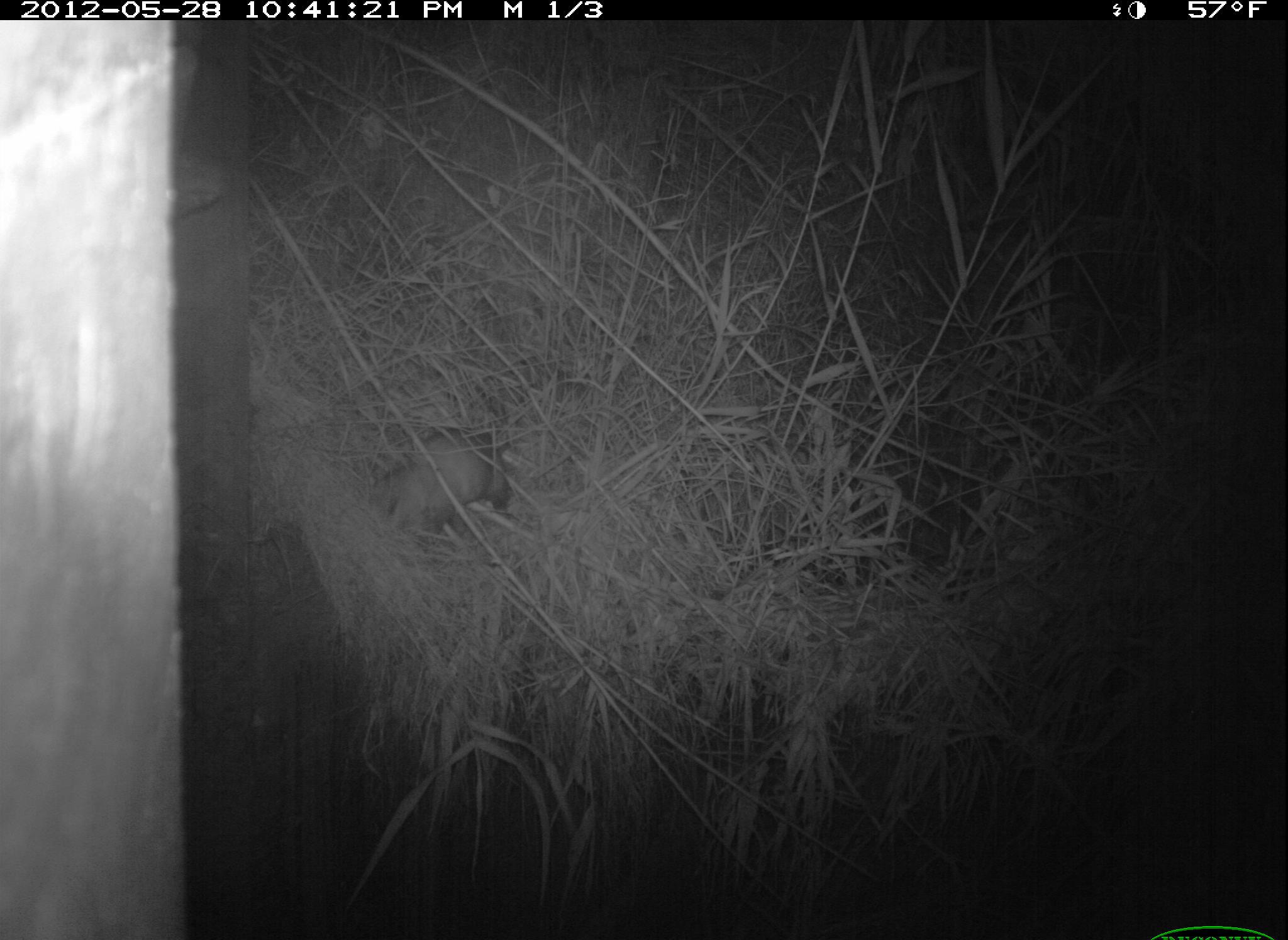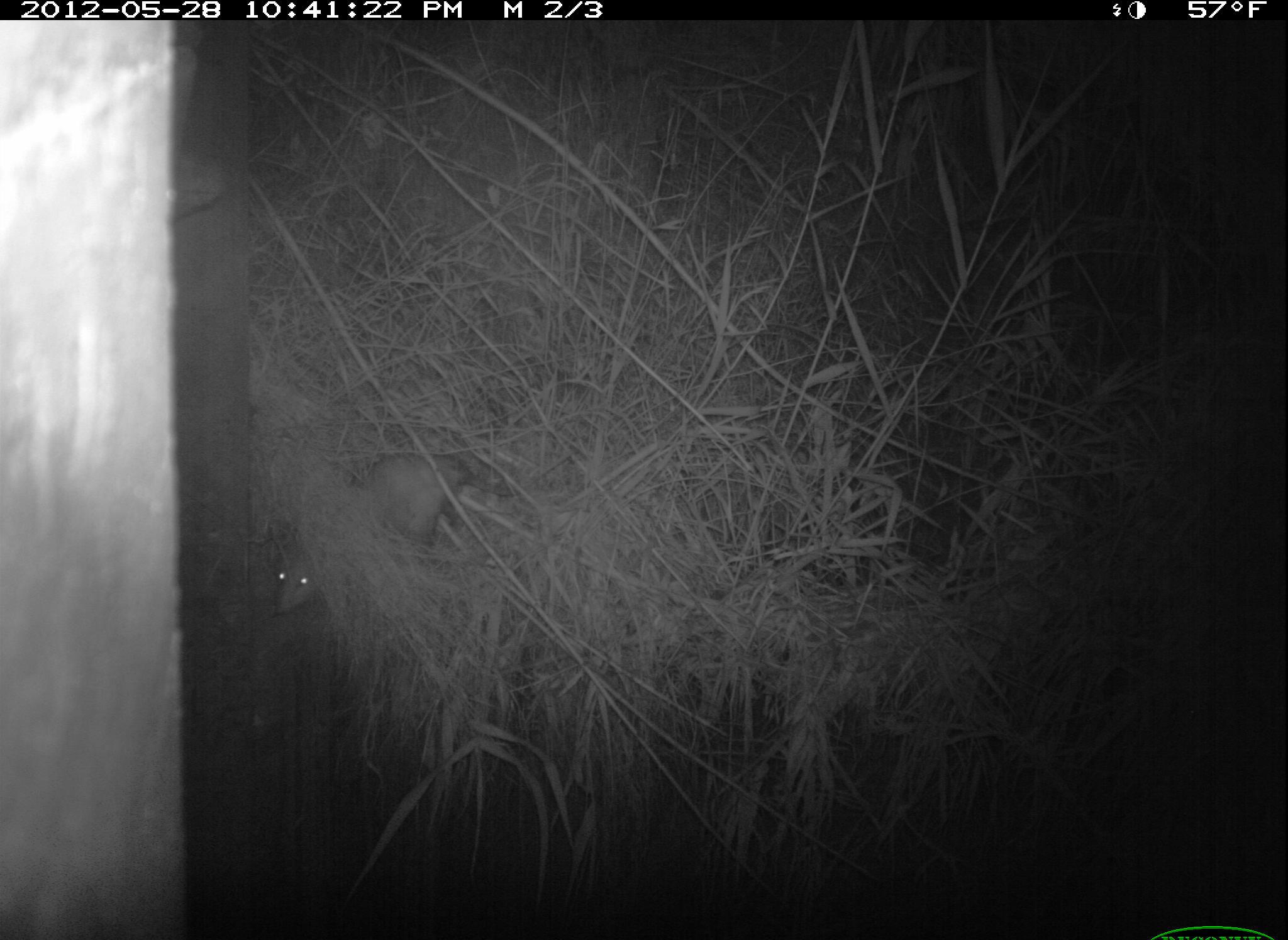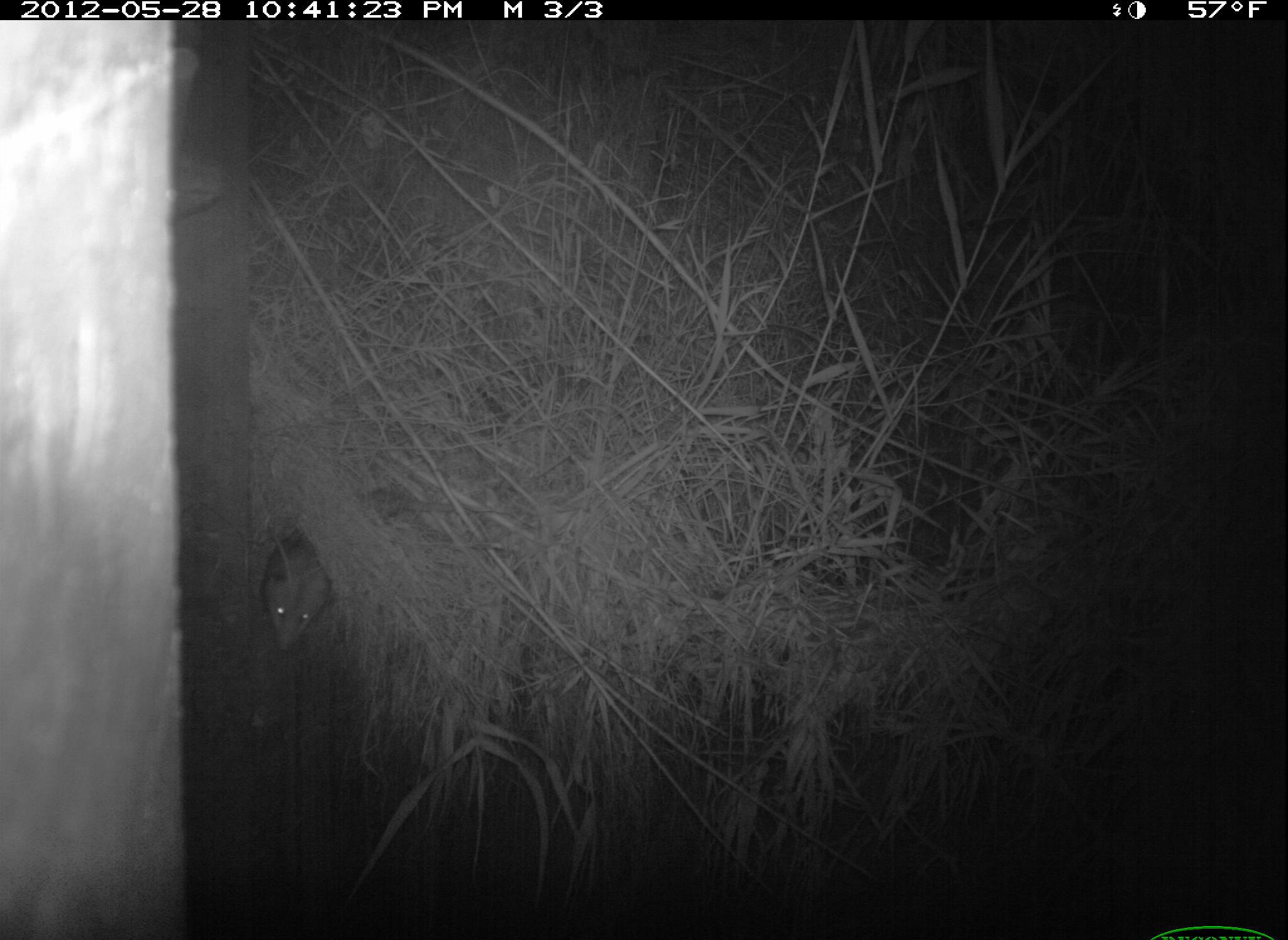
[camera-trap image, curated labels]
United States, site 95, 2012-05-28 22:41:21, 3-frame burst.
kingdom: Animalia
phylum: Chordata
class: Mammalia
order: Didelphimorphia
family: Didelphidae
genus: Didelphis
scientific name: Didelphis virginiana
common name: virginia opossum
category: opossum